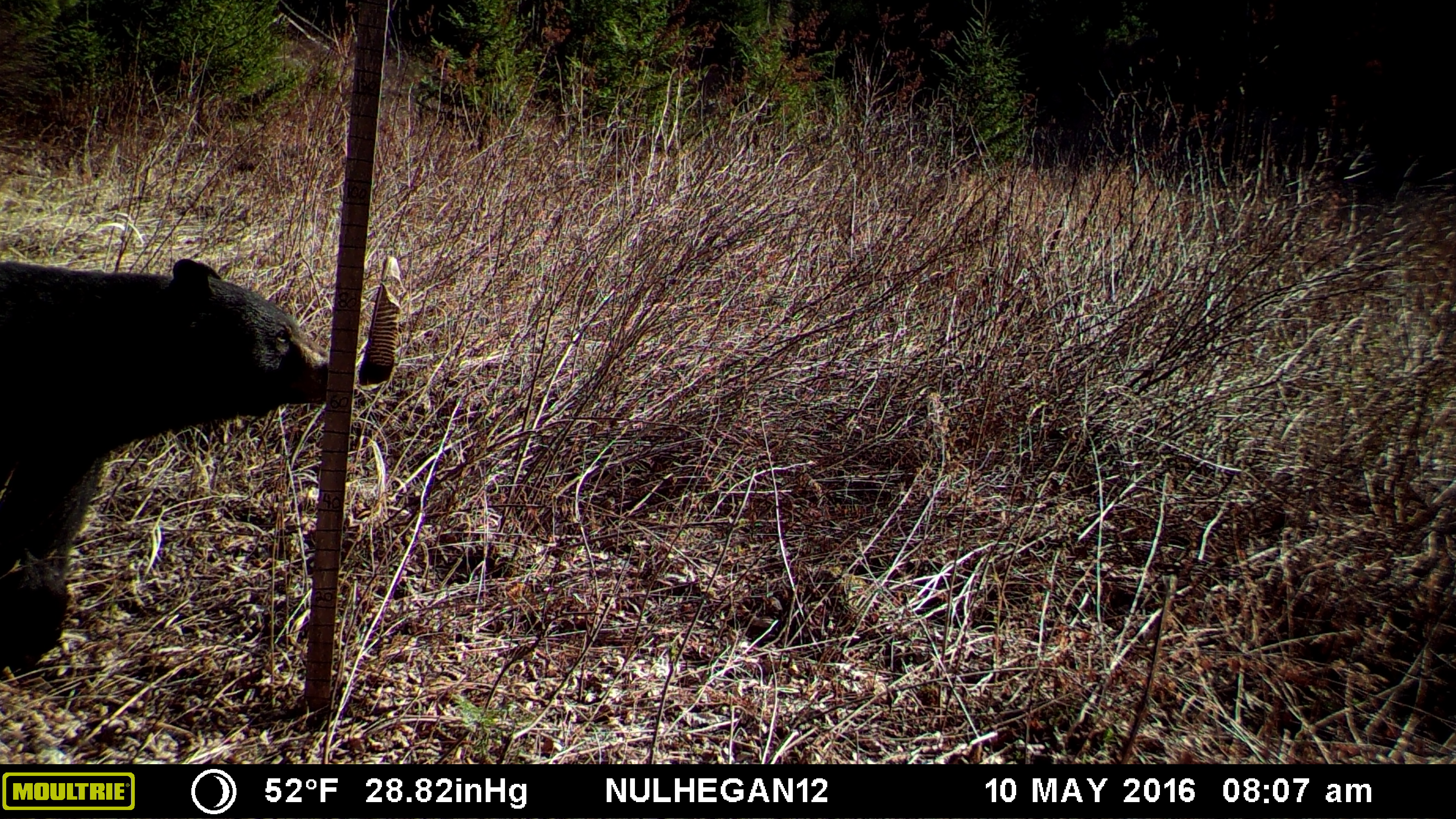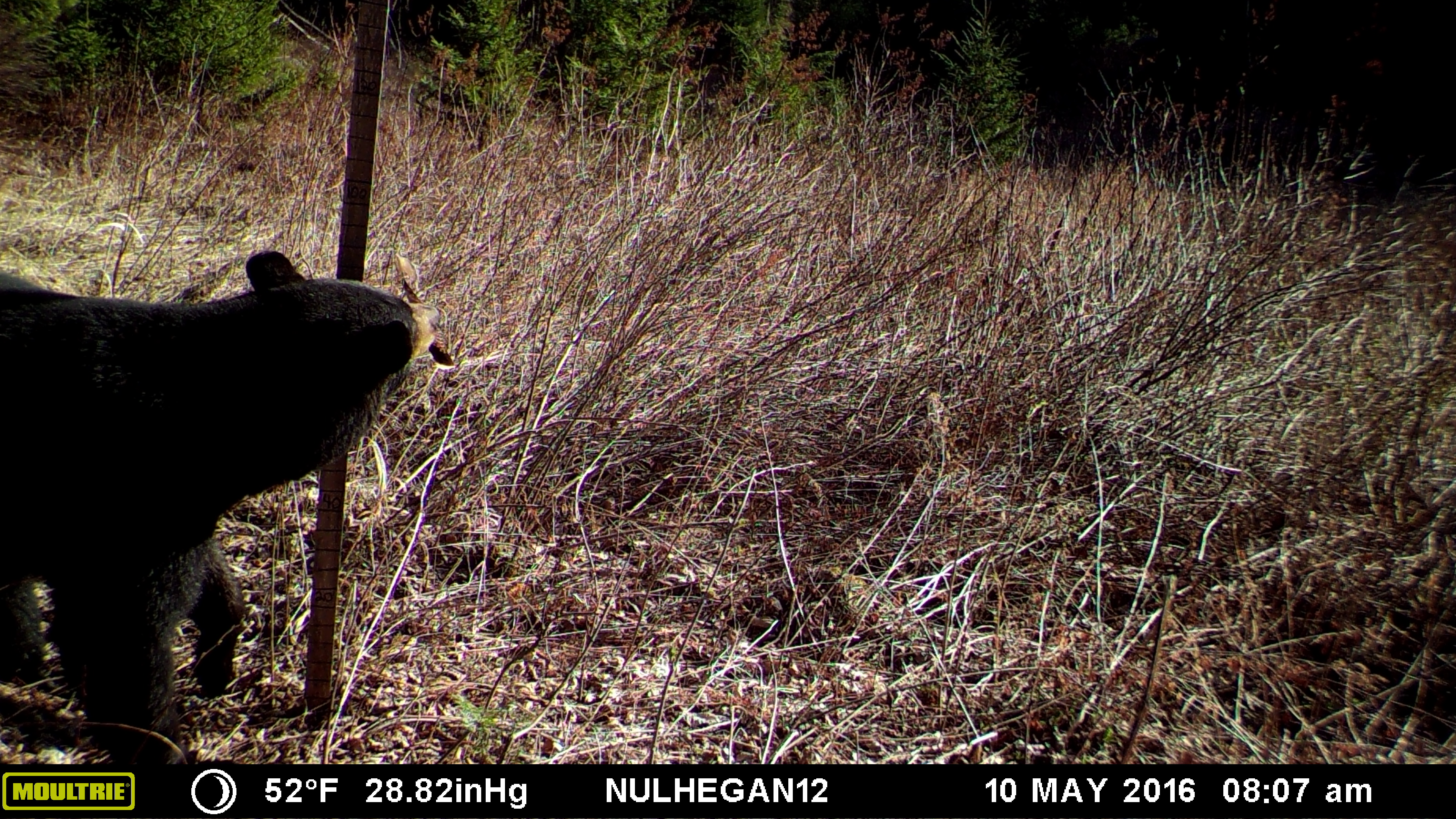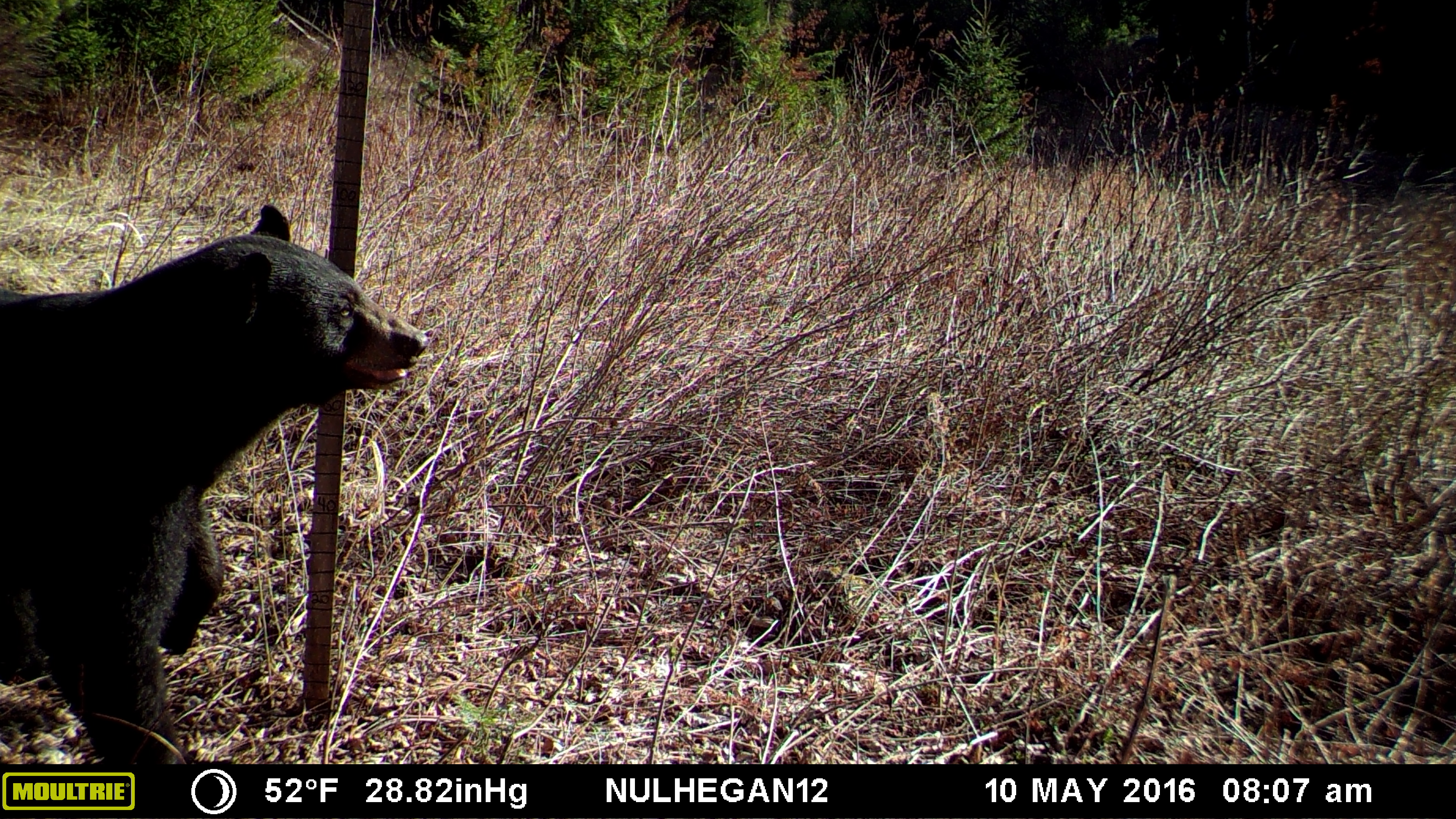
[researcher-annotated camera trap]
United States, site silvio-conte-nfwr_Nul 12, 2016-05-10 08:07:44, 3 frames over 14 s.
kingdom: Animalia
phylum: Chordata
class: Mammalia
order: Carnivora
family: Ursidae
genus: Ursus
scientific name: Ursus americanus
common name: black bear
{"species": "black bear (Ursus americanus)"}